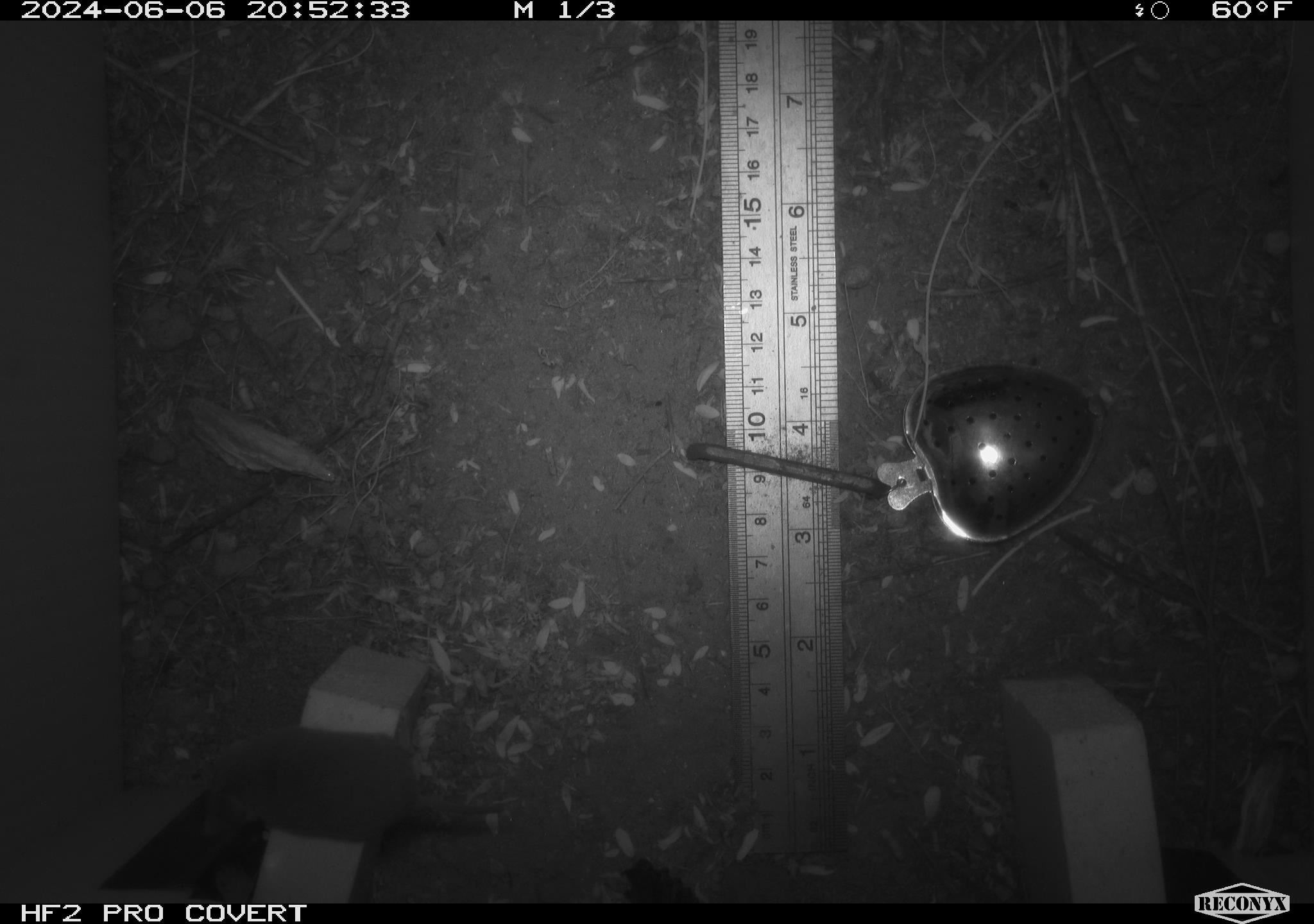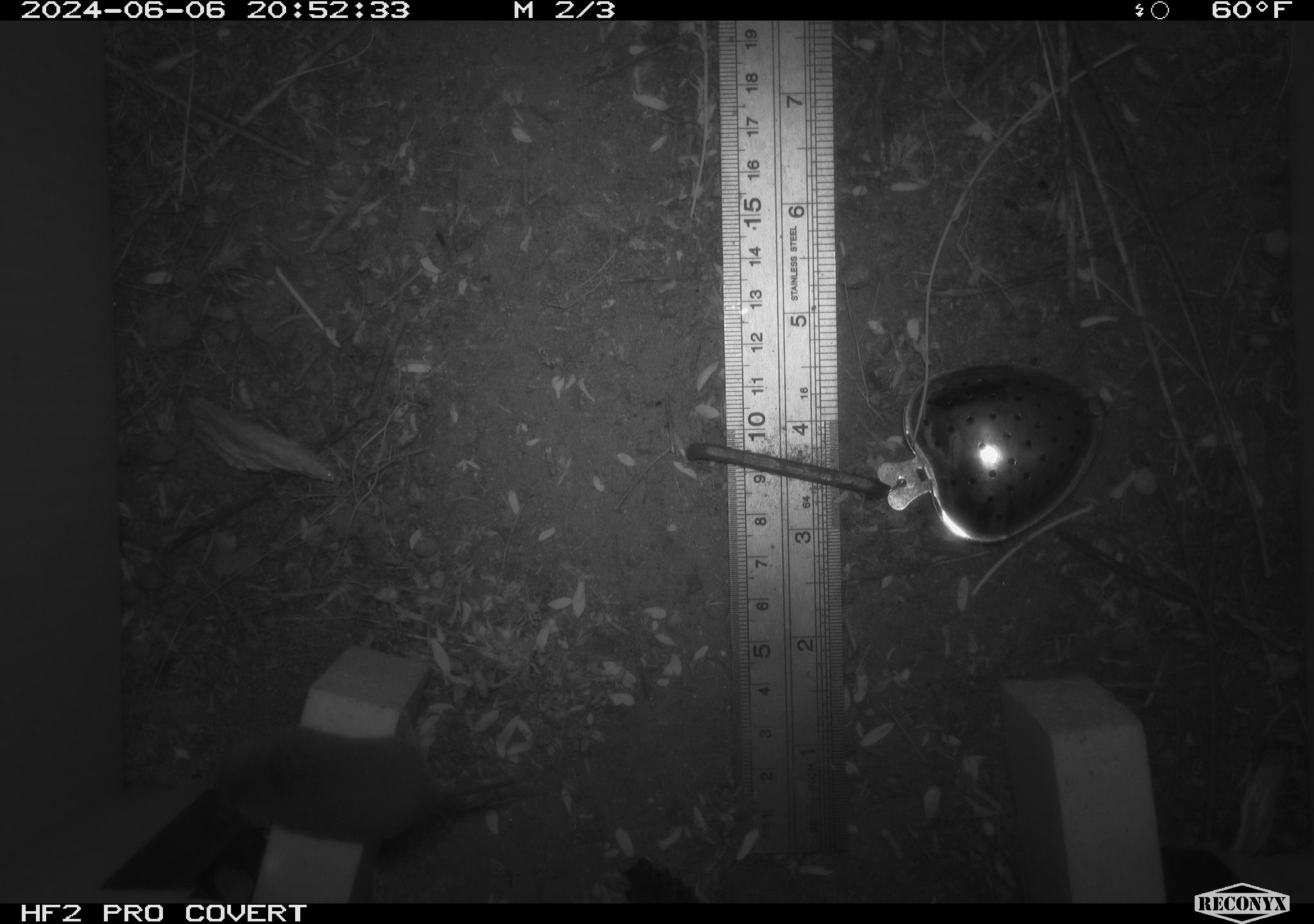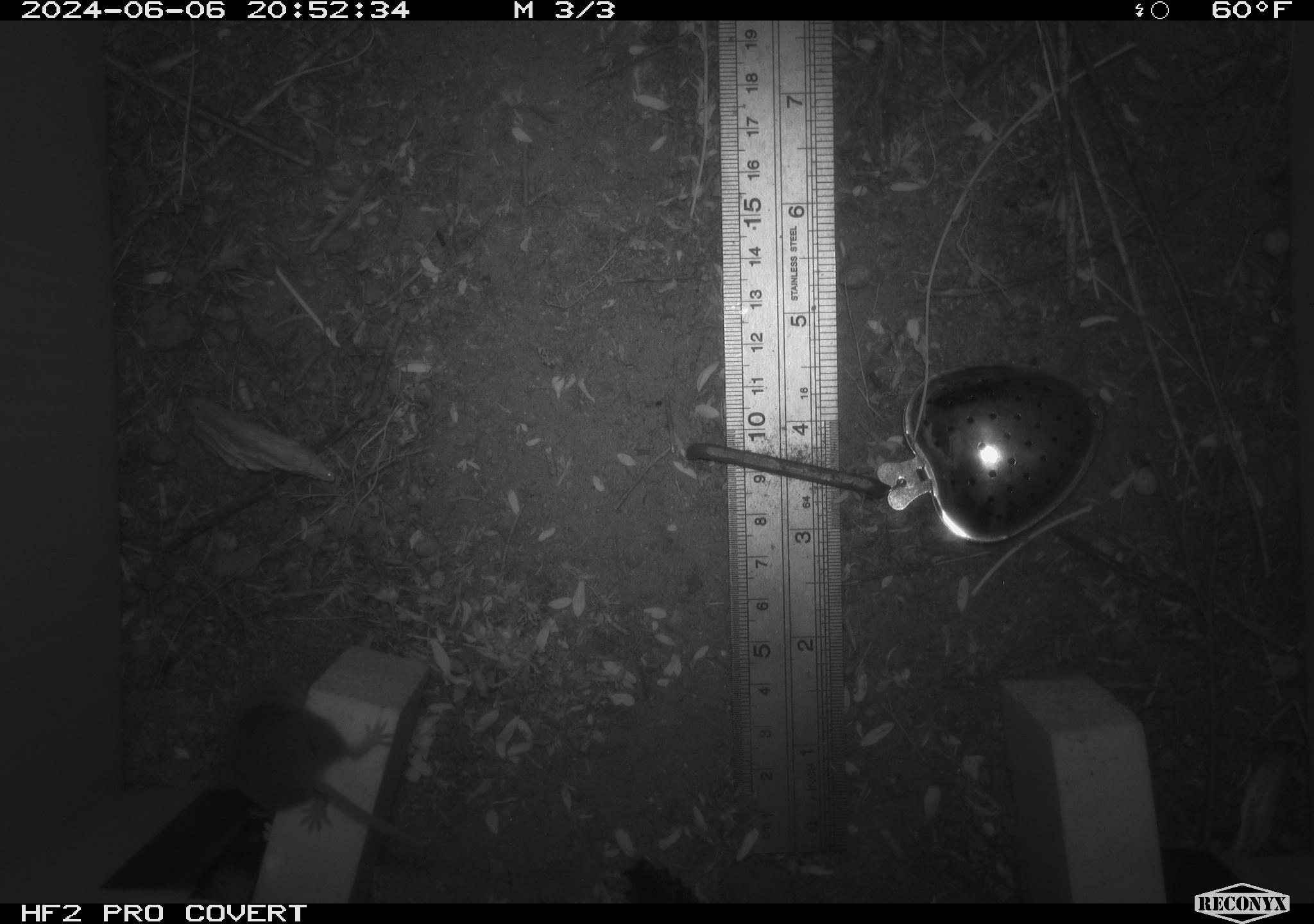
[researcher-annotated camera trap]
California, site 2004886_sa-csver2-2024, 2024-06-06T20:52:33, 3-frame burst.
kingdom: Animalia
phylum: Chordata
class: Mammalia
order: Rodentia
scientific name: Rodentia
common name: rodent